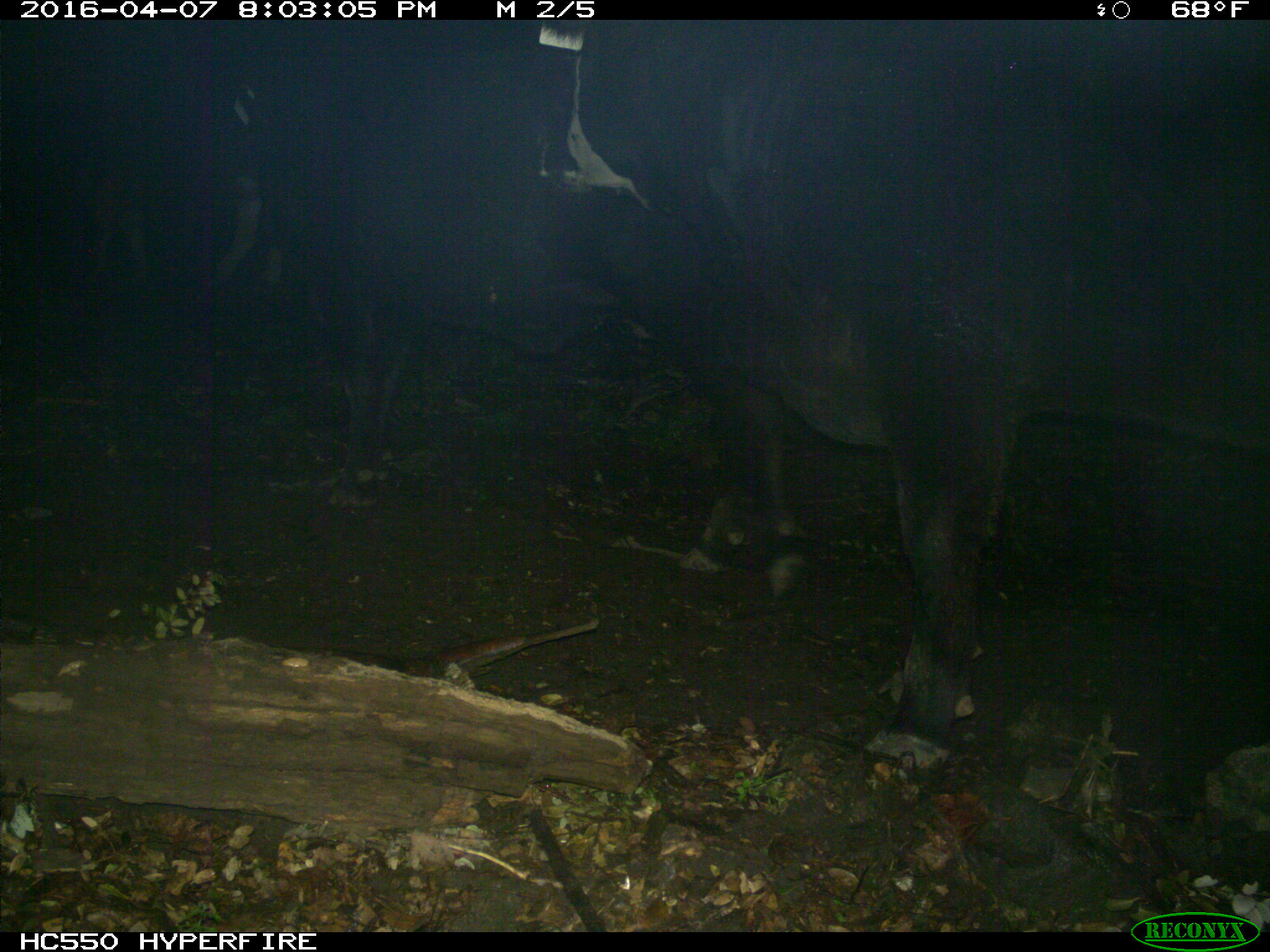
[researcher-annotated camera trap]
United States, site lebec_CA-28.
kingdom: Animalia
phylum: Chordata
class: Mammalia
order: Artiodactyla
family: Bovidae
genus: Bos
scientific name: Bos taurus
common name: domestic cow